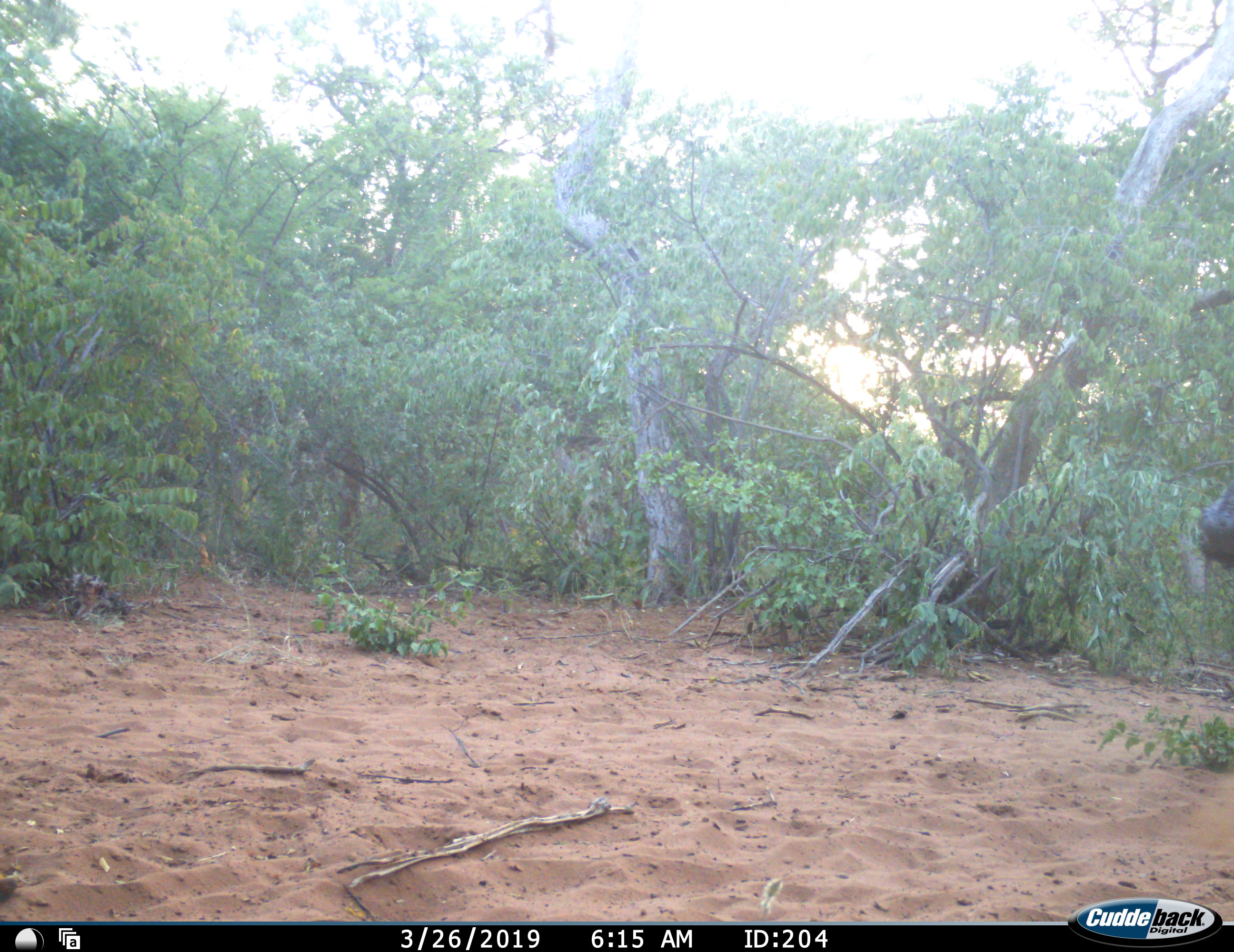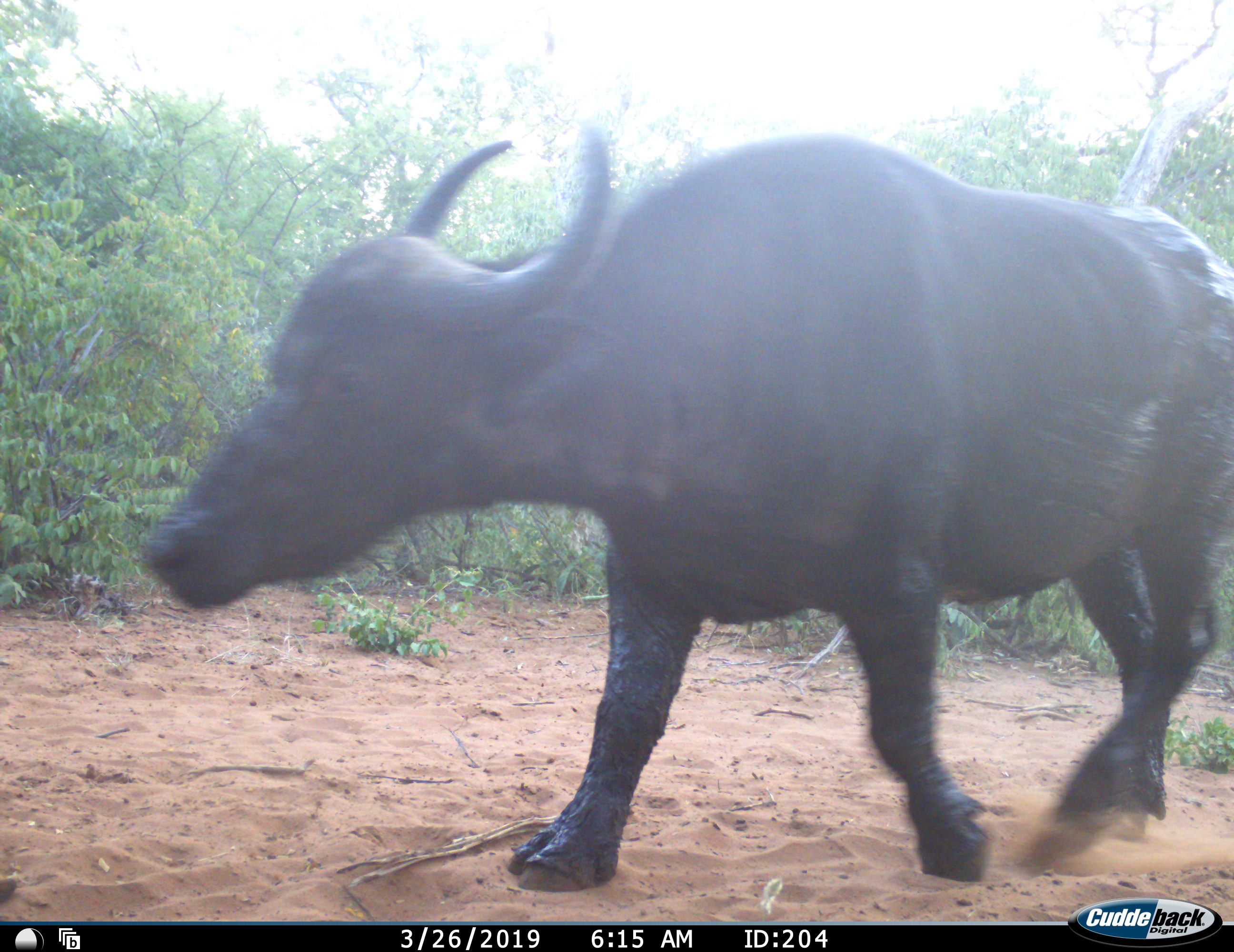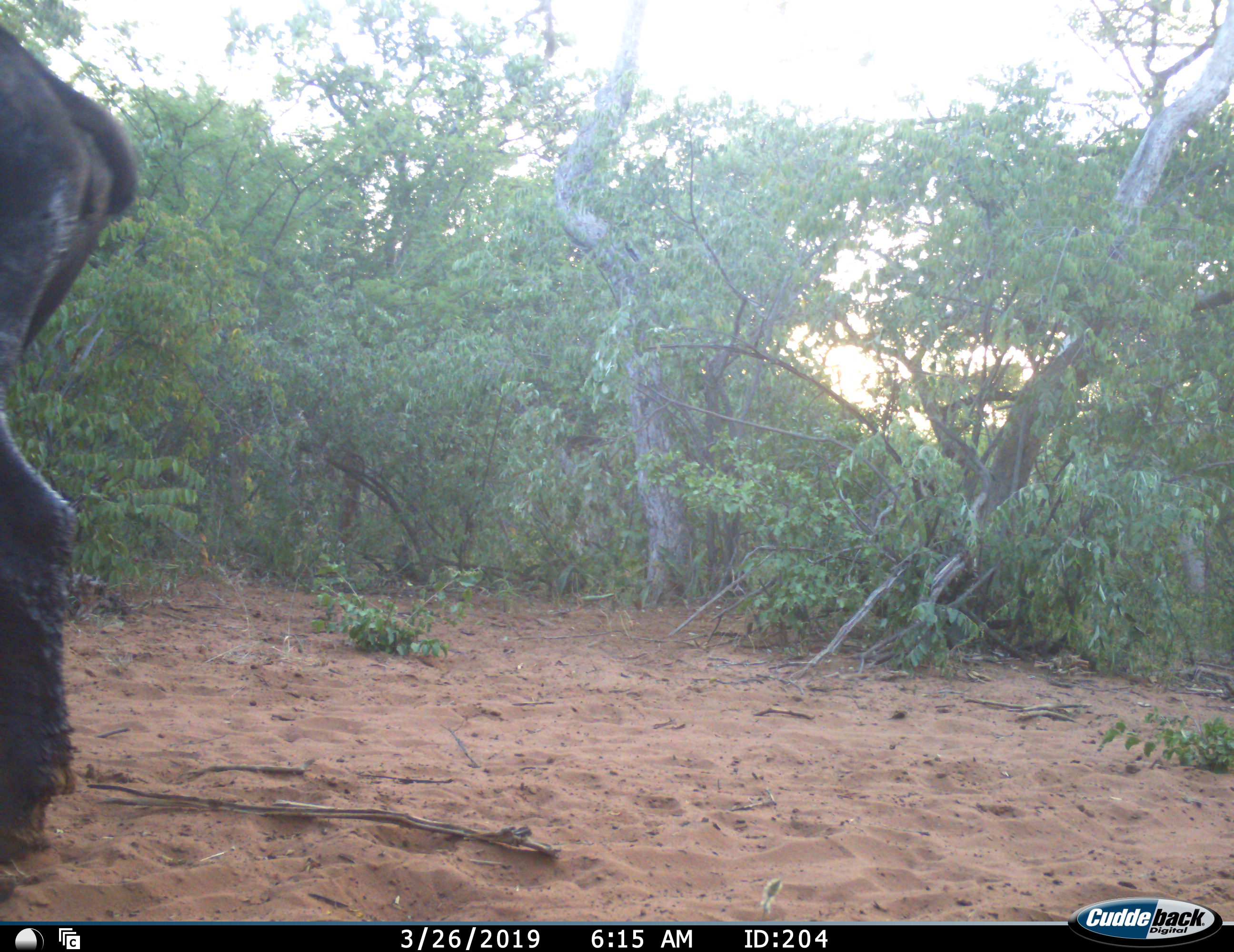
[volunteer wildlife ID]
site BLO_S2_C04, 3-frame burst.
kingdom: Animalia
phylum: Chordata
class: Mammalia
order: Artiodactyla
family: Bovidae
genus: Syncerus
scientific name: Syncerus caffer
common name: african buffalo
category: buffalo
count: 1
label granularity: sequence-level